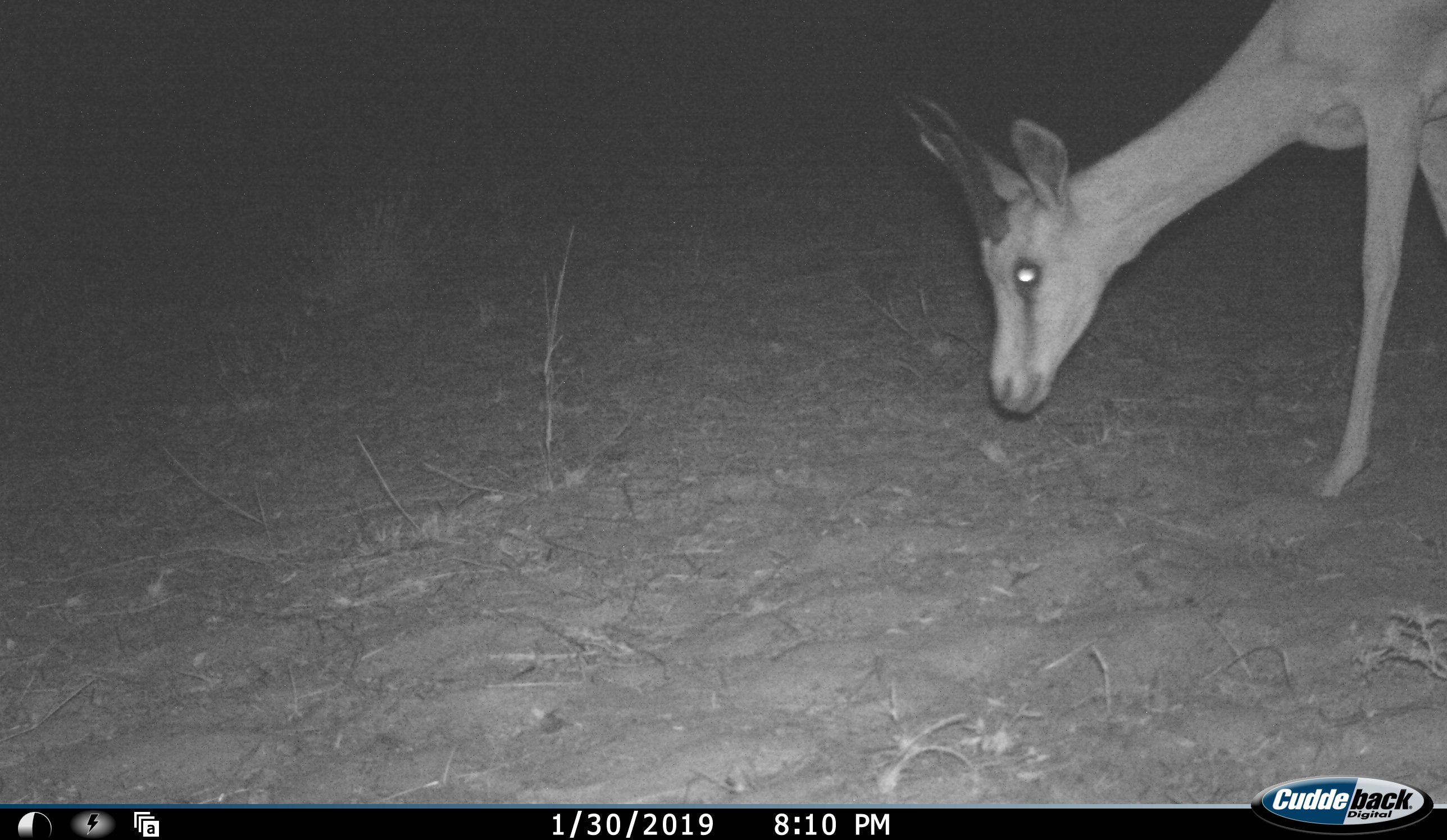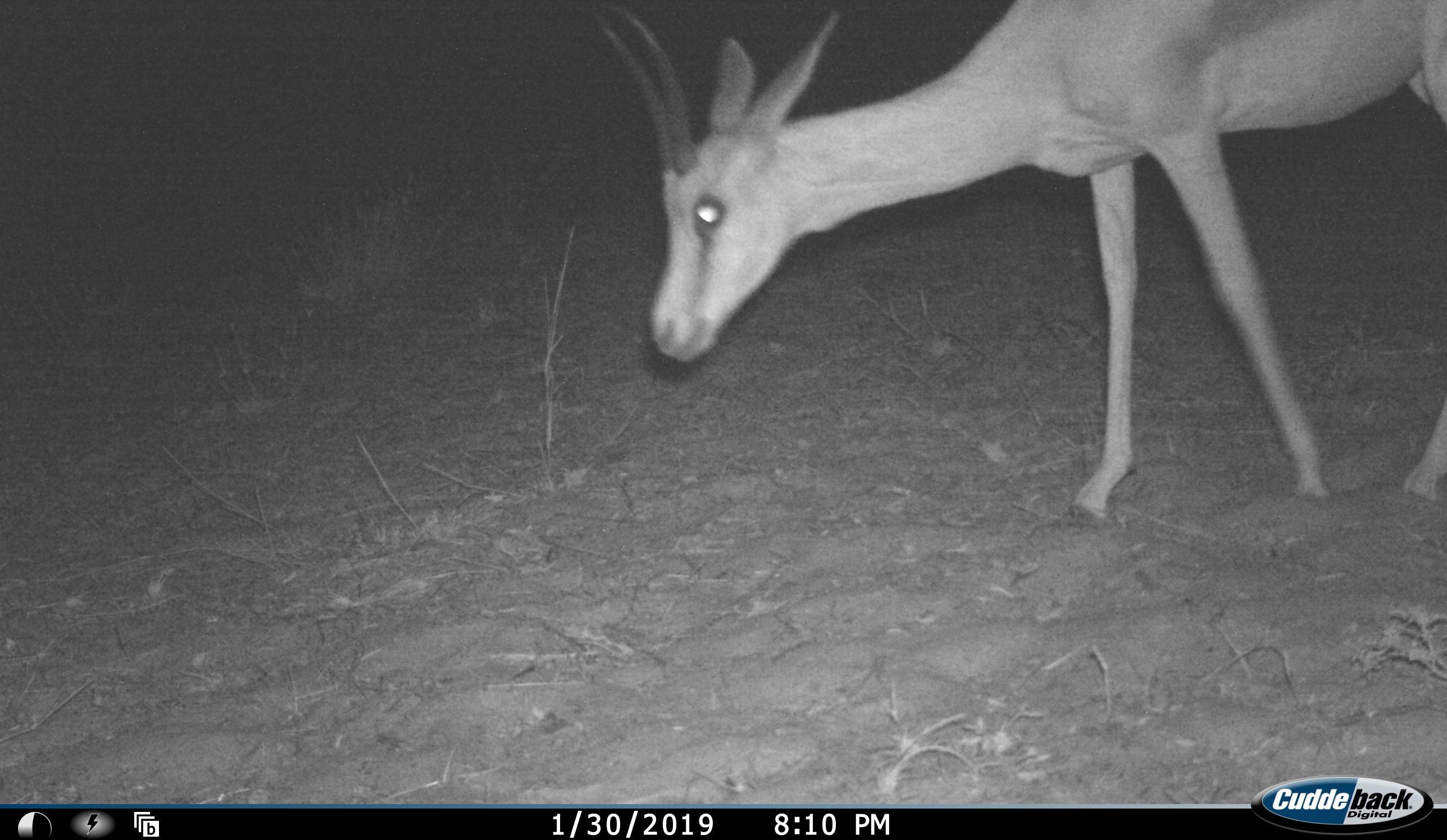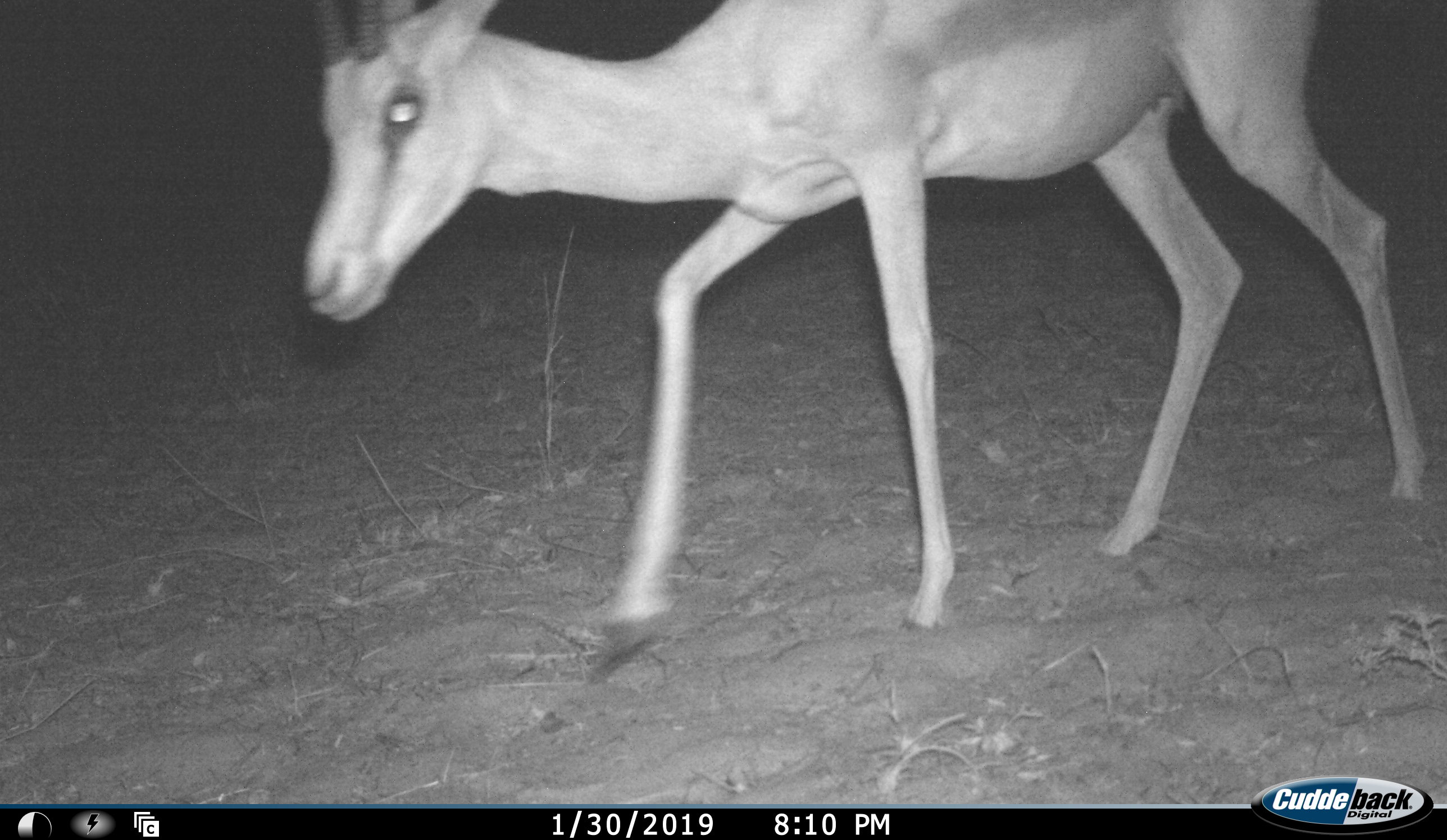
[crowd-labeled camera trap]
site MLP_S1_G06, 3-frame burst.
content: unidentified animal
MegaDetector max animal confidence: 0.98